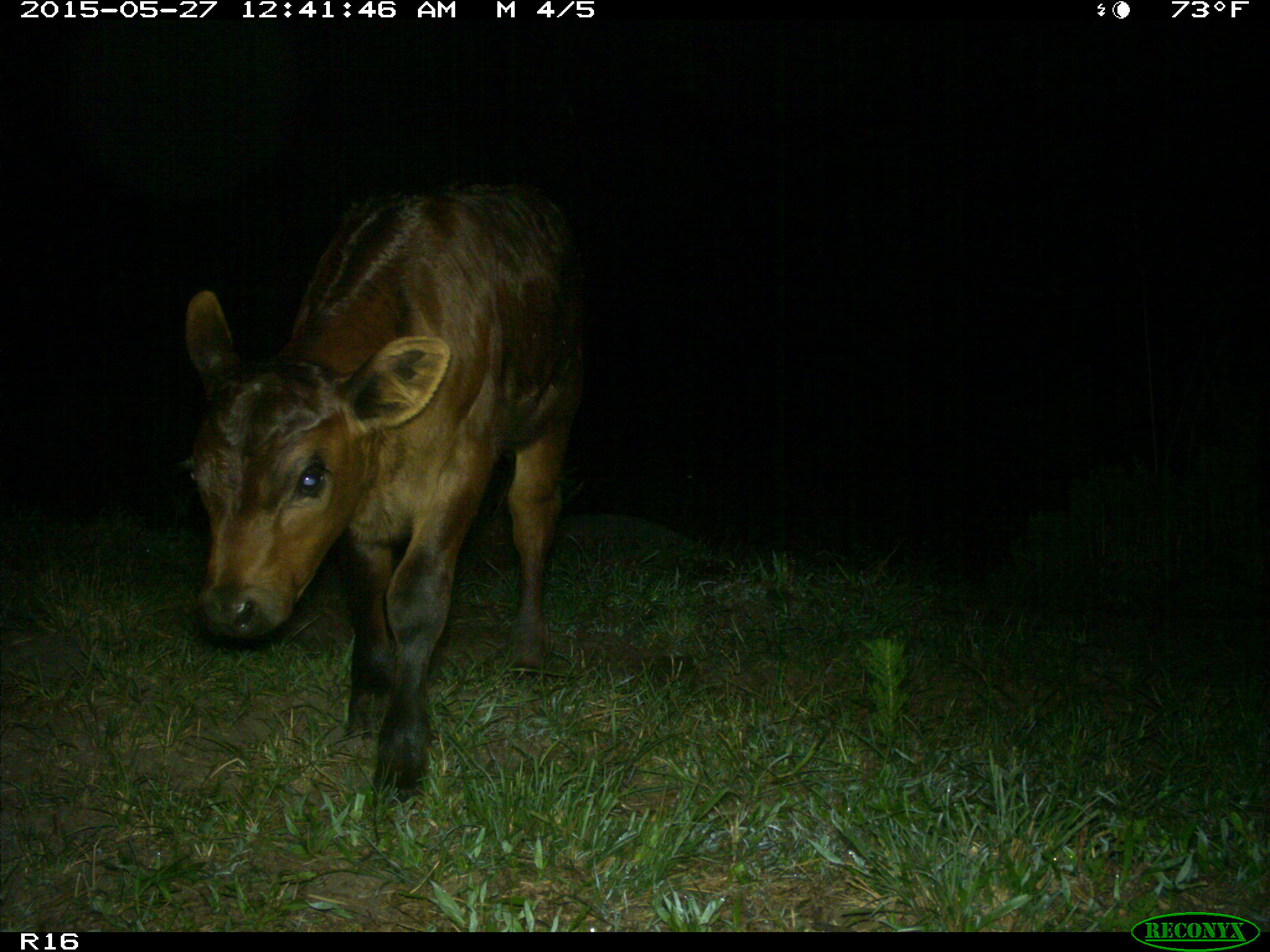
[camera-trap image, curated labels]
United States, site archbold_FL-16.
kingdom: Animalia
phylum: Chordata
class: Mammalia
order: Artiodactyla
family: Bovidae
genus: Bos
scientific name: Bos taurus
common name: domestic cow